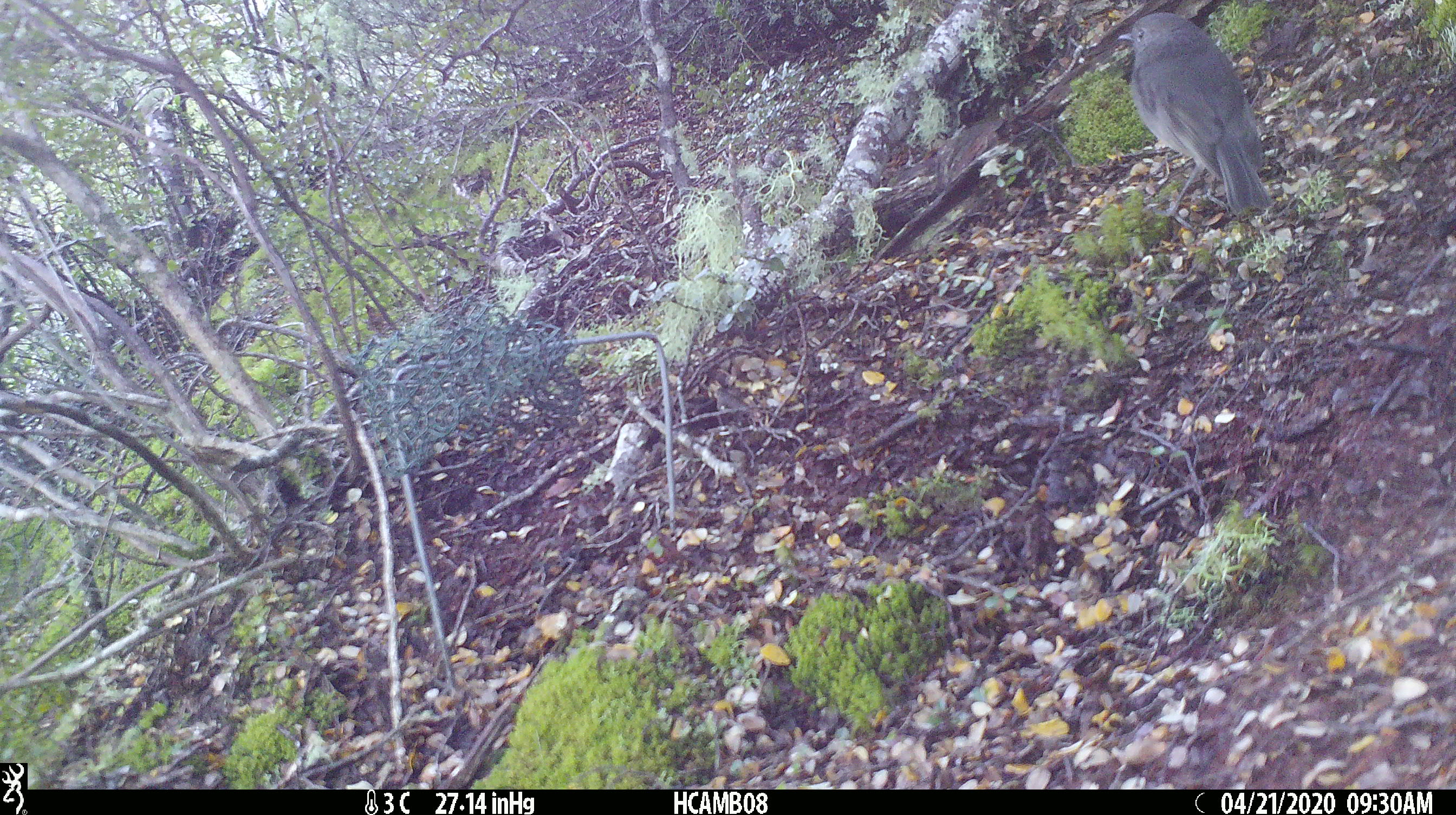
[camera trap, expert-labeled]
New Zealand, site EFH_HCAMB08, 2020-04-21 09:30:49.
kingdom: Animalia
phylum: Chordata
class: Aves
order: Passeriformes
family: Petroicidae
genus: Petroica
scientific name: Petroica australis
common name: new zealand robin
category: robin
Robin (new zealand robin) (Petroica australis).